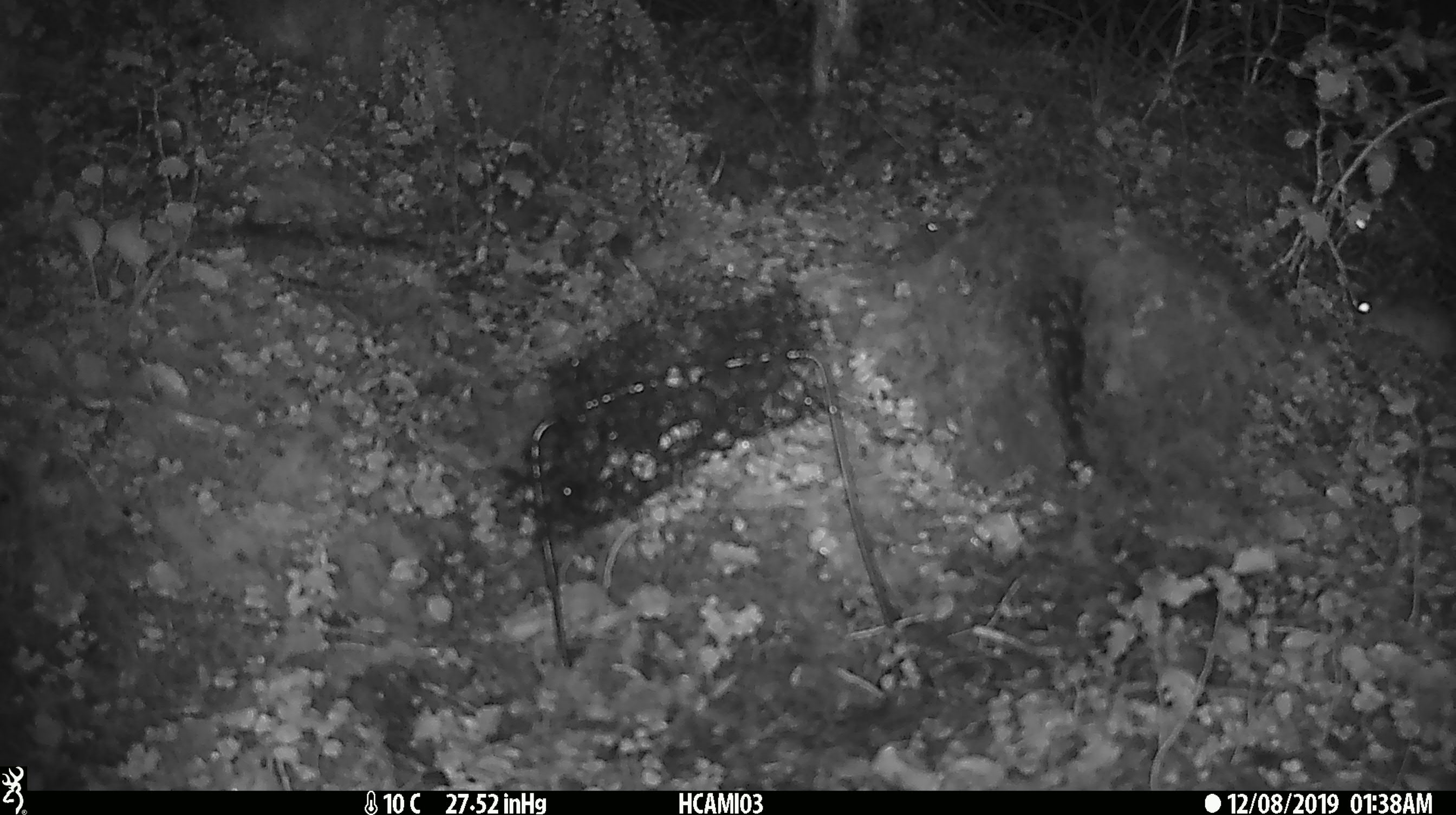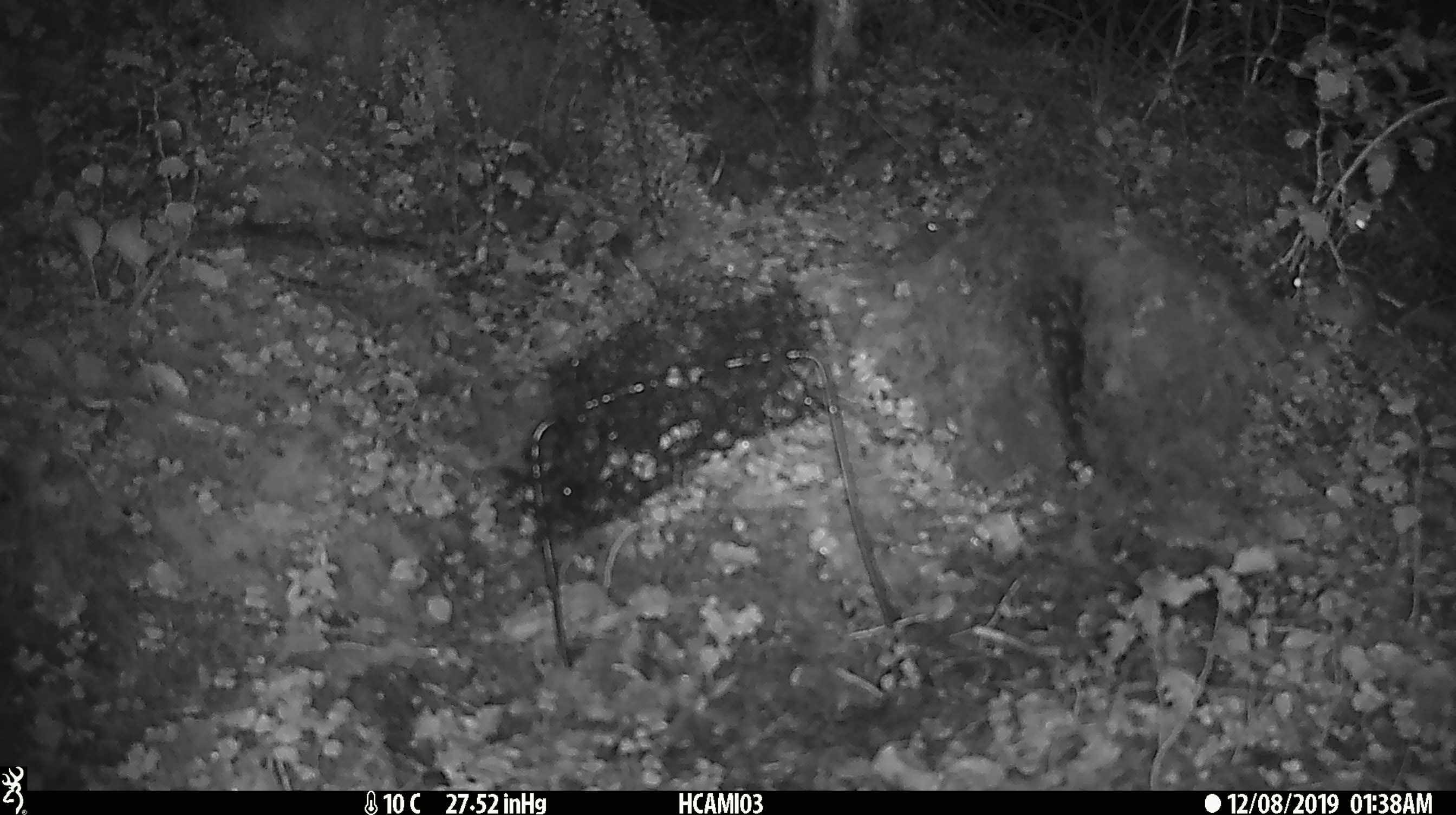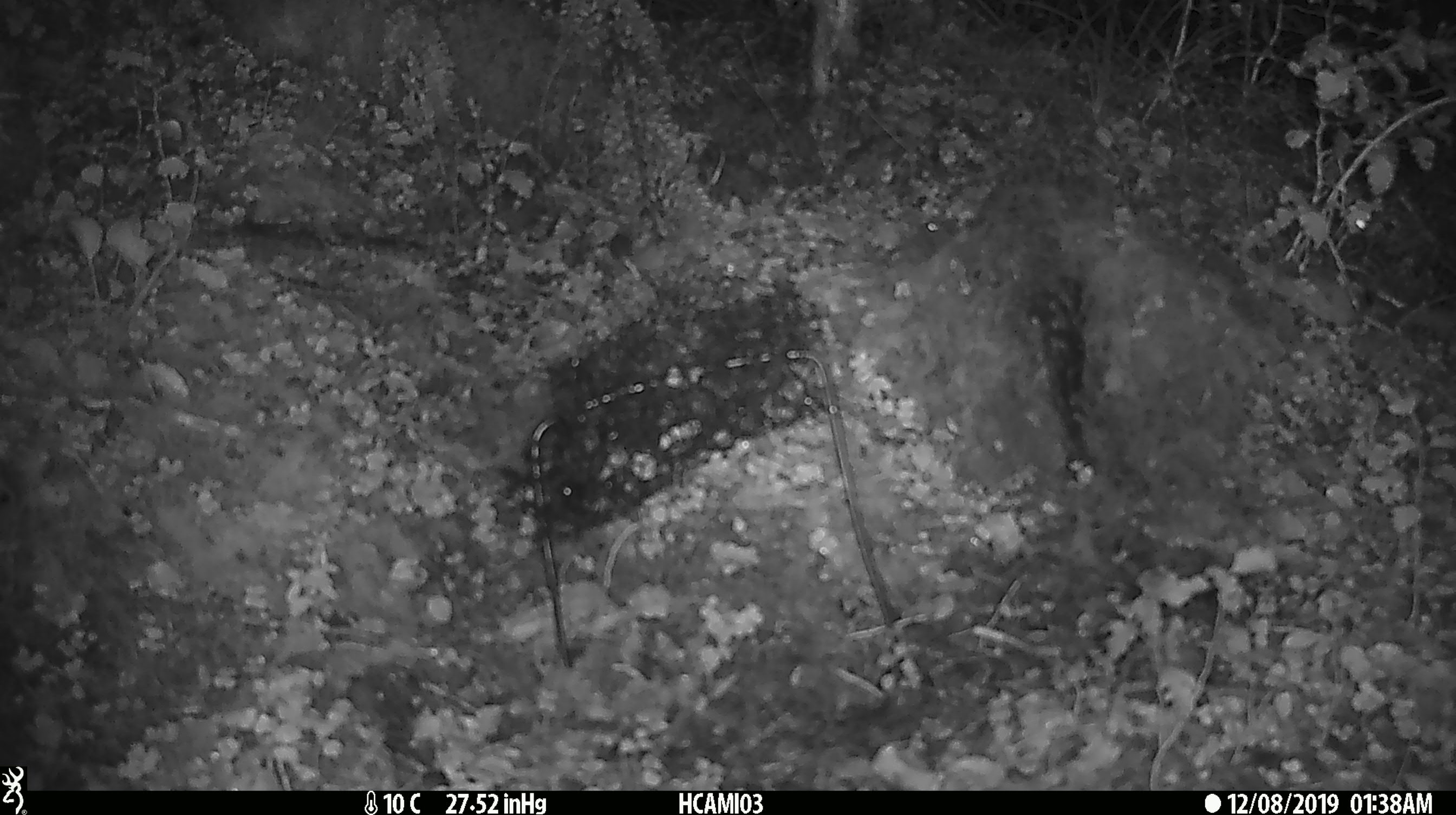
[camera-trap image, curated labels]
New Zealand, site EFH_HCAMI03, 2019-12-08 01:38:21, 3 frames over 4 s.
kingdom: Animalia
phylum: Chordata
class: Mammalia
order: Rodentia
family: Muridae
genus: Mus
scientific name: Mus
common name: mouse